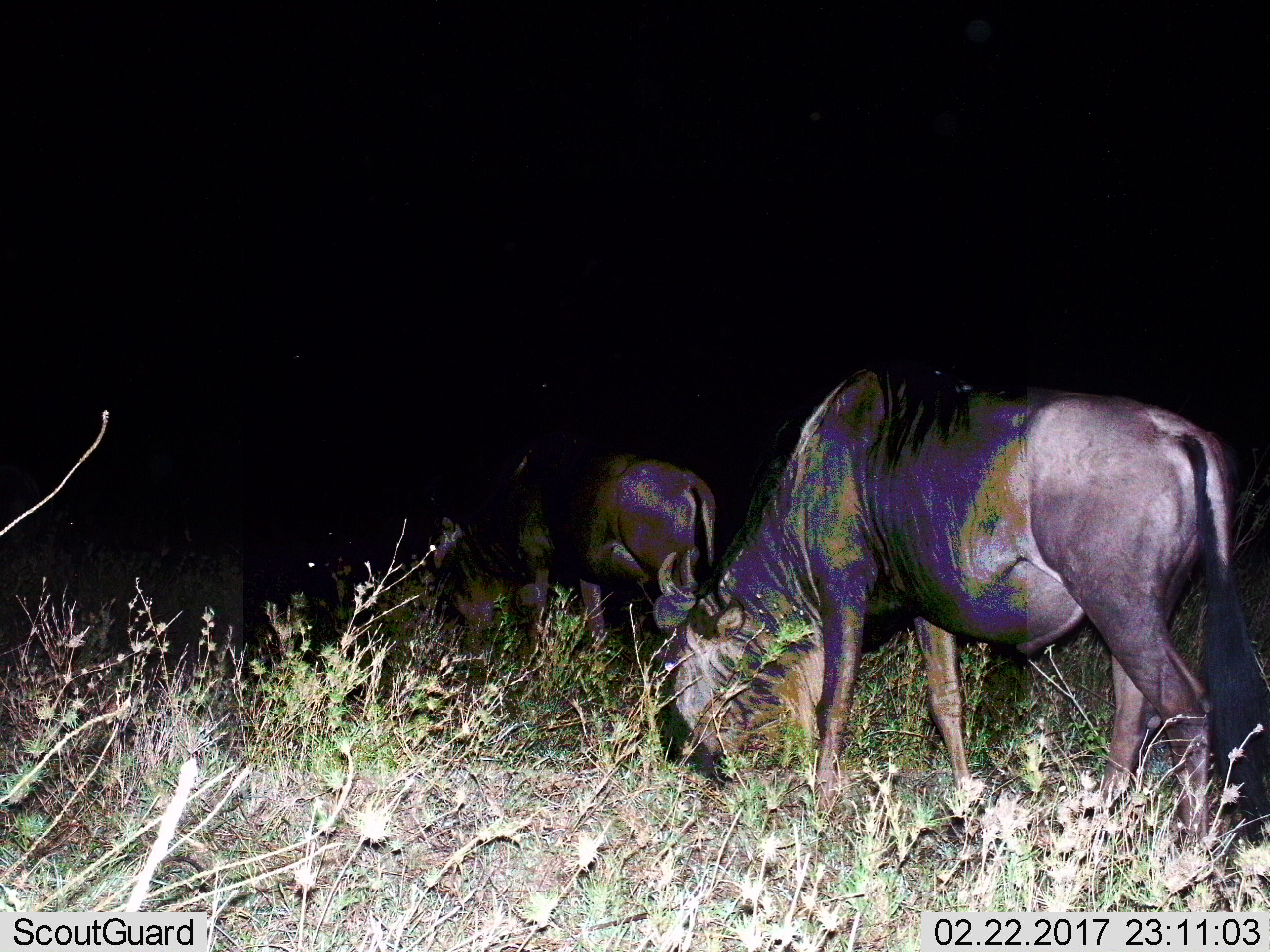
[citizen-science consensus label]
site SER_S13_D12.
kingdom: Animalia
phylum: Chordata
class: Mammalia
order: Artiodactyla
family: Bovidae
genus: Connochaetes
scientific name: Connochaetes taurinus taurinus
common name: blue wildebeest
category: wildebeestblue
Wildebeestblue (blue wildebeest) (Connochaetes taurinus taurinus), count 3. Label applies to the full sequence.